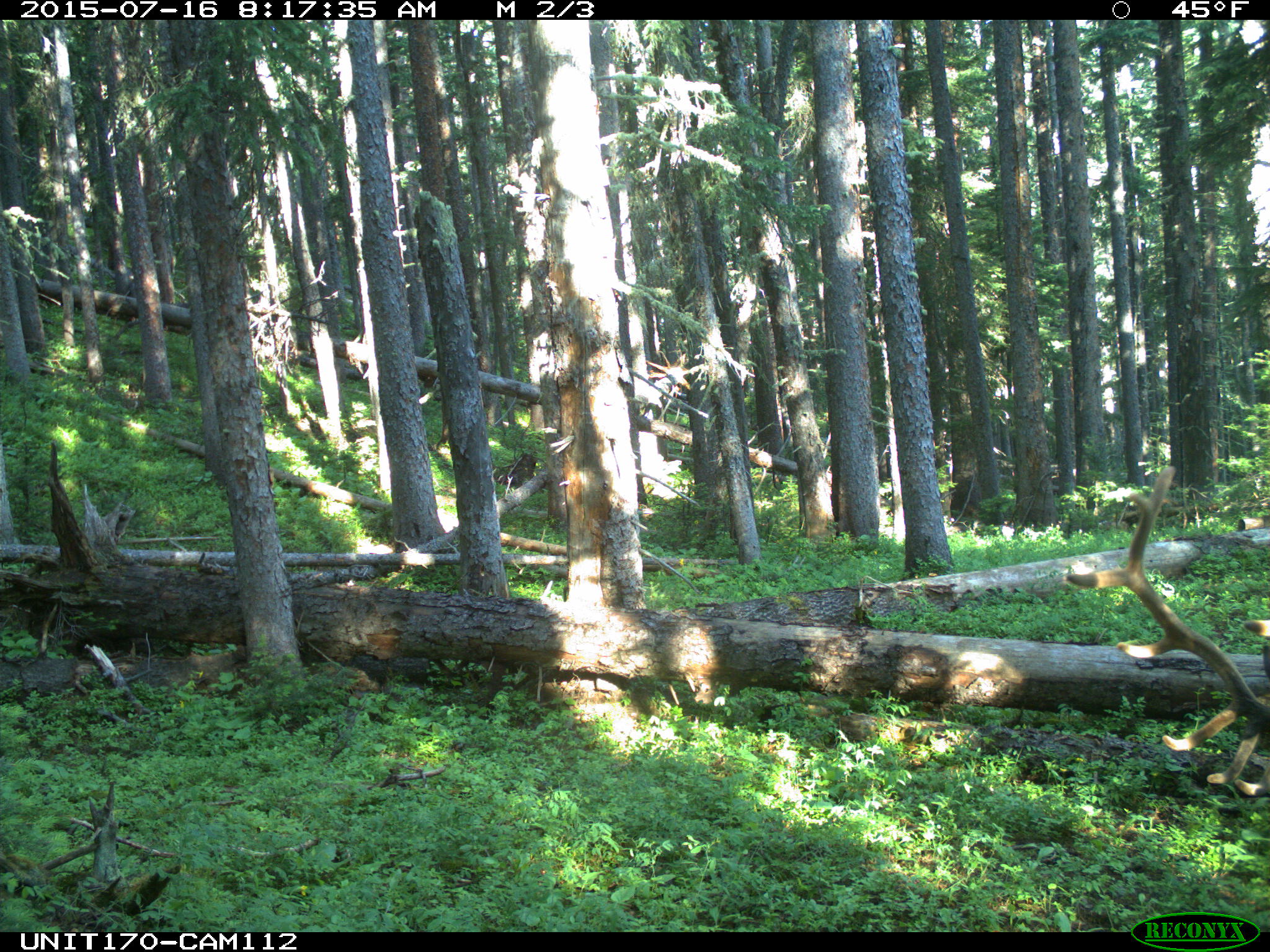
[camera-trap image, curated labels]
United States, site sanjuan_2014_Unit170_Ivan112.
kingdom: Animalia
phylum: Chordata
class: Mammalia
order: Artiodactyla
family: Cervidae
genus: Cervus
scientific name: Cervus elaphus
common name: red deer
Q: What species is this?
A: Cervus elaphus (red deer).